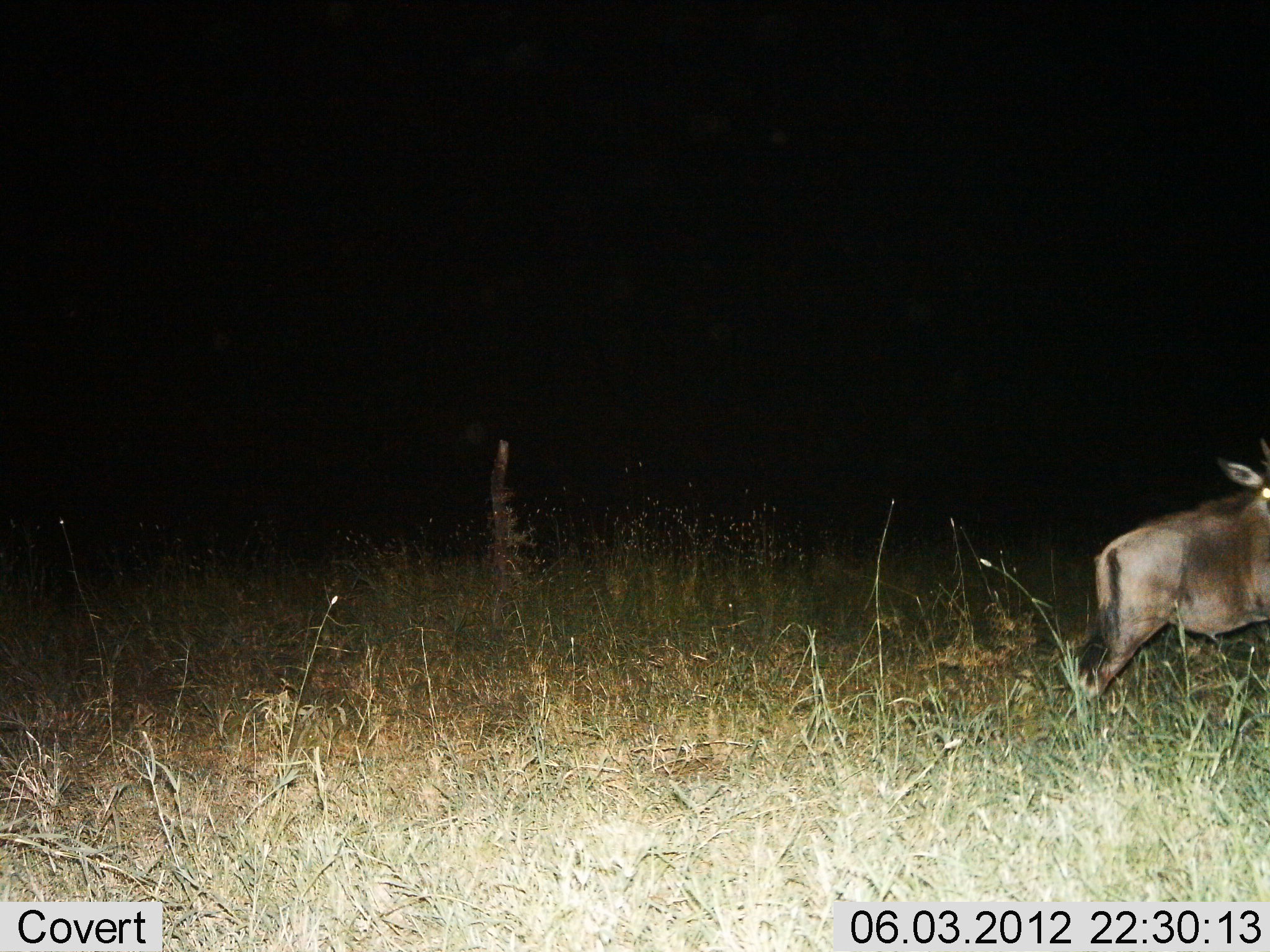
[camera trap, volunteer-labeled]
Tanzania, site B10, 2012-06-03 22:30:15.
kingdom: Animalia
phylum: Chordata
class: Mammalia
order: Artiodactyla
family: Bovidae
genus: Connochaetes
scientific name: Connochaetes taurinus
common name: blue wildebeest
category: wildebeest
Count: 1.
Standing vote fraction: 80%.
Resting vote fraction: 0%.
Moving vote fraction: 20%.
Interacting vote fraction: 0%.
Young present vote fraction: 0%.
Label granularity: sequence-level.